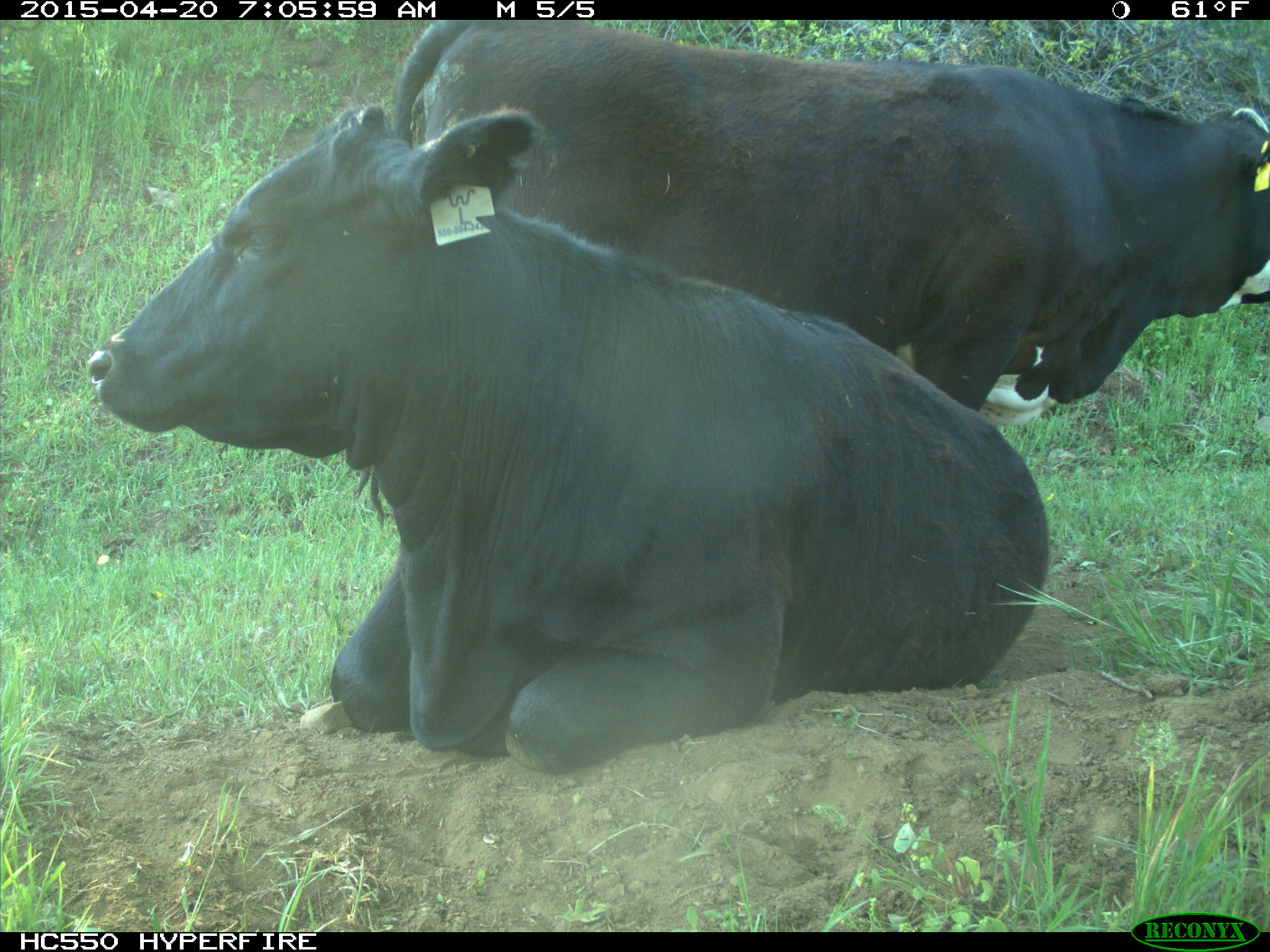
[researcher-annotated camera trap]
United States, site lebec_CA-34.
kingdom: Animalia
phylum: Chordata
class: Mammalia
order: Artiodactyla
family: Bovidae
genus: Bos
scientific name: Bos taurus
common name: domestic cow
Bos taurus (domestic cow).